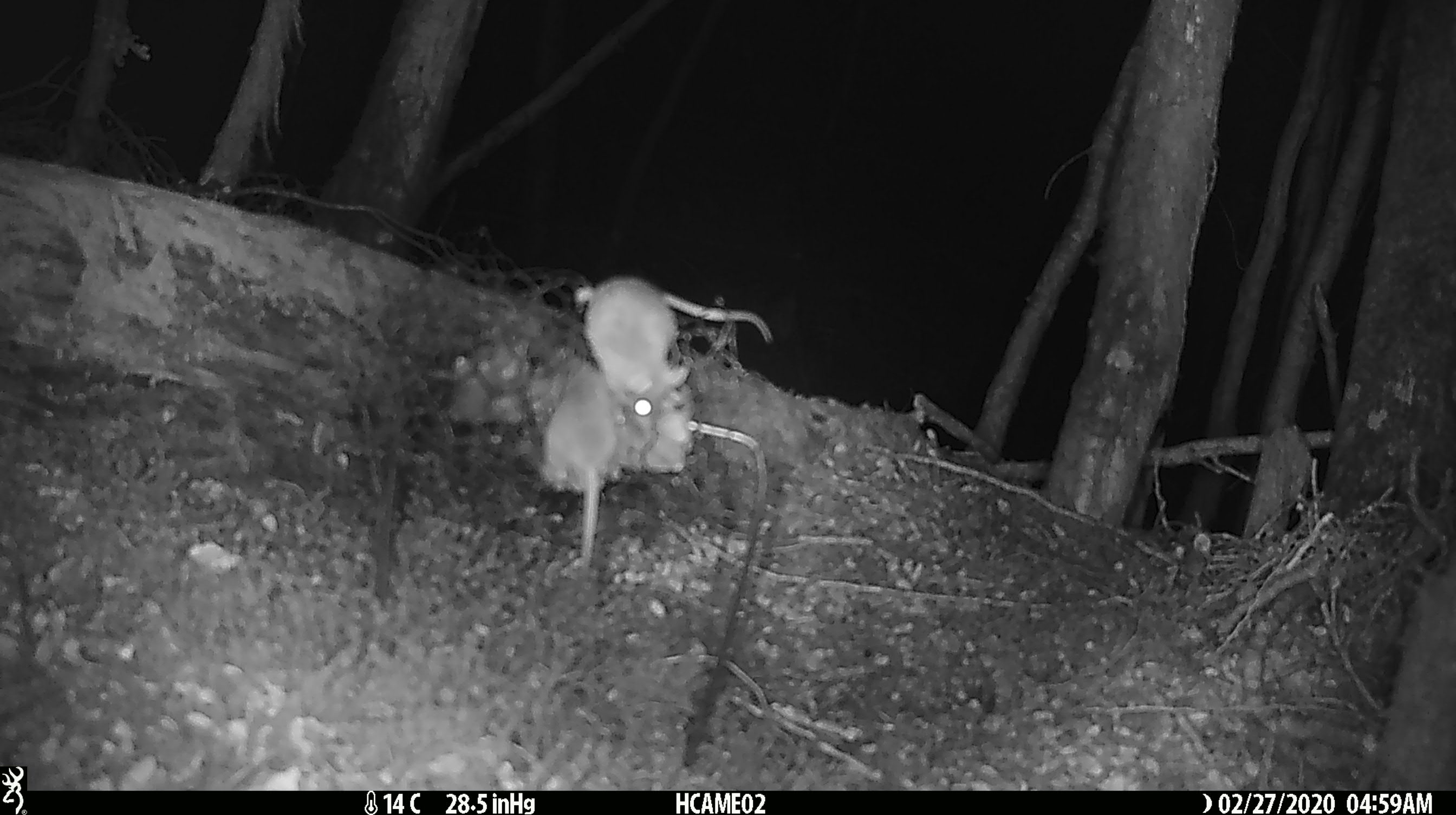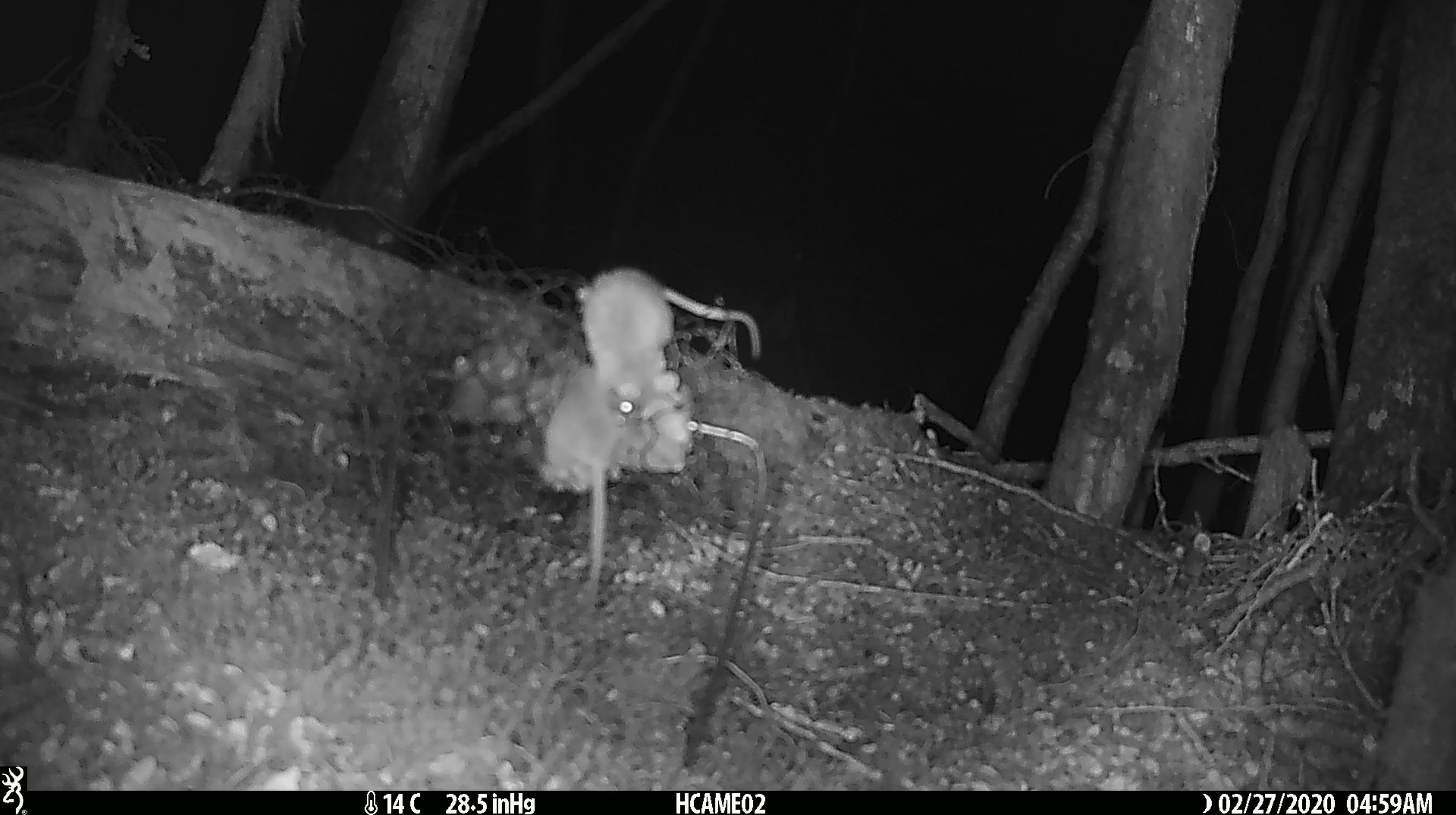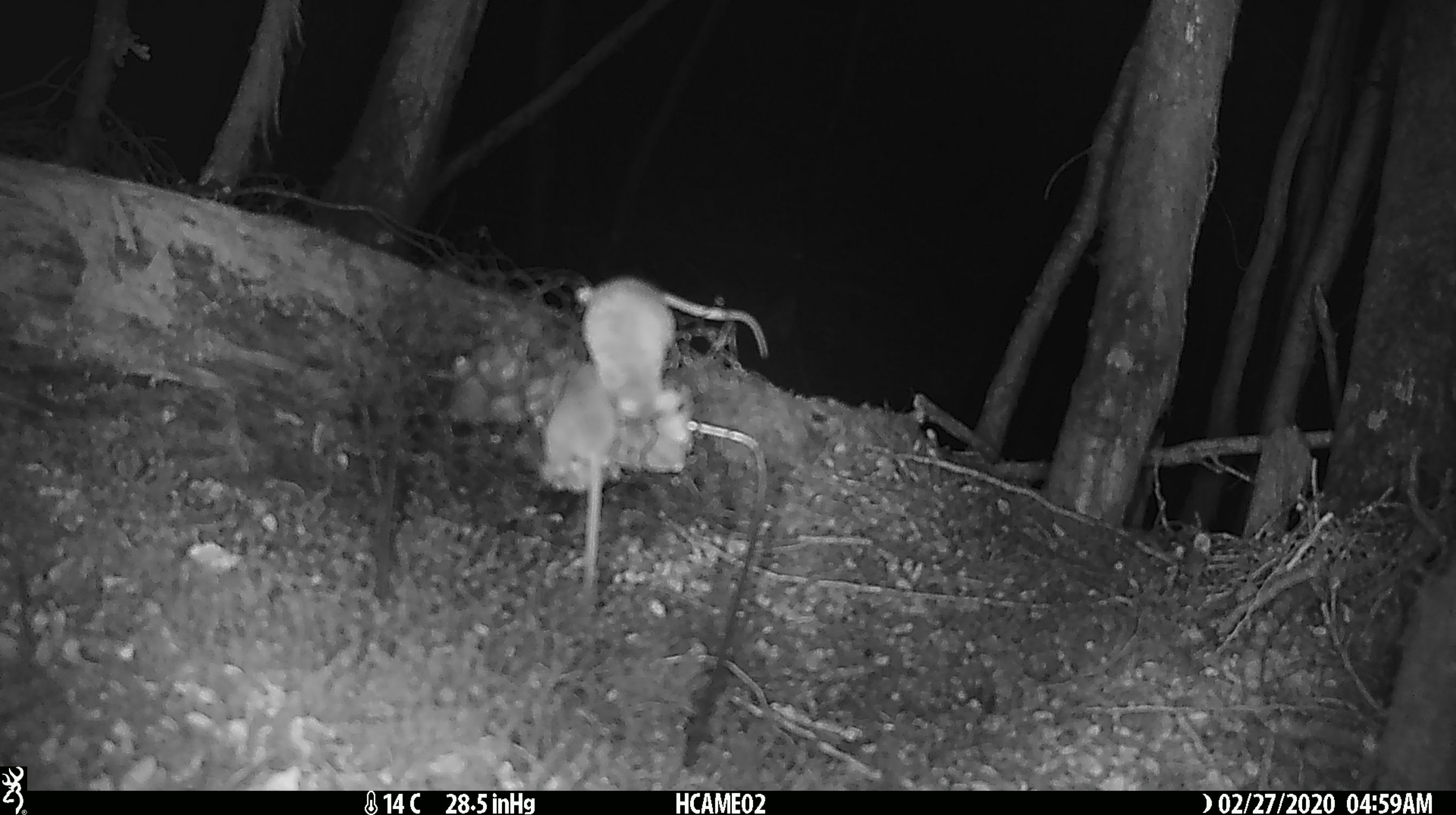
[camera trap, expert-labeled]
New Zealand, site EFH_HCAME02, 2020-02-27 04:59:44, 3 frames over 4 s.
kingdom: Animalia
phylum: Chordata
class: Mammalia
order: Rodentia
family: Muridae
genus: Mus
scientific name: Mus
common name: mouse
Mouse (Mus).